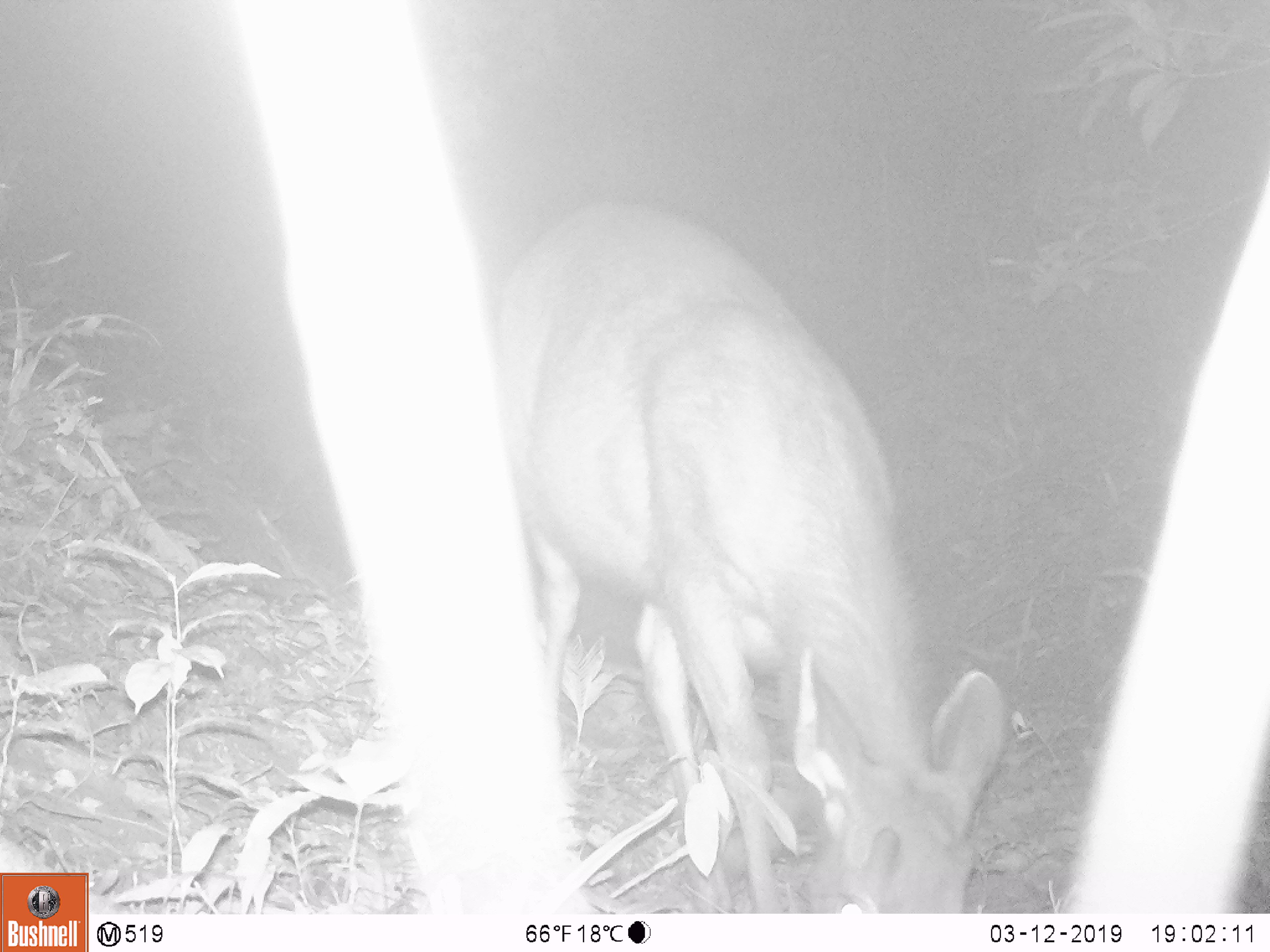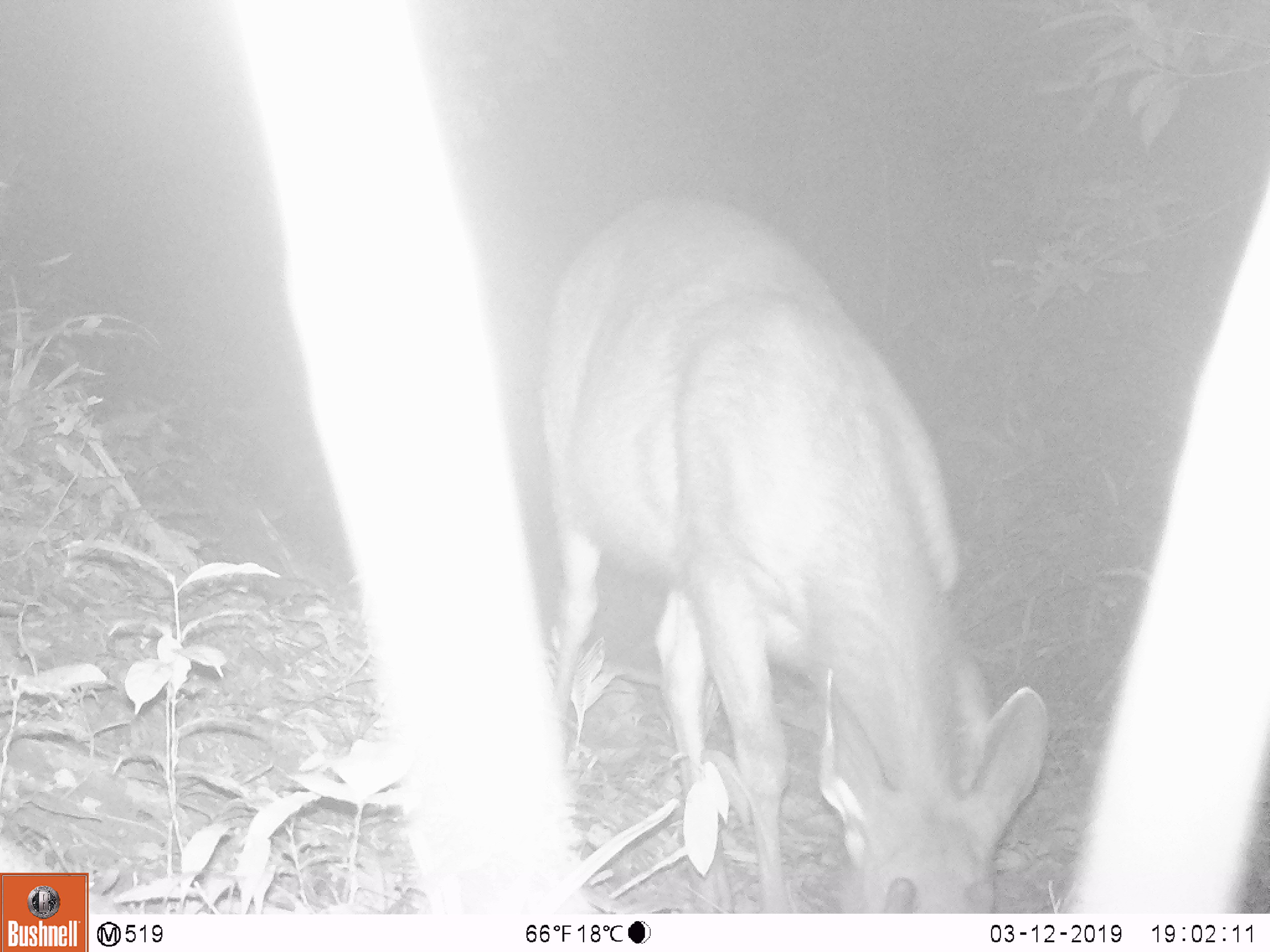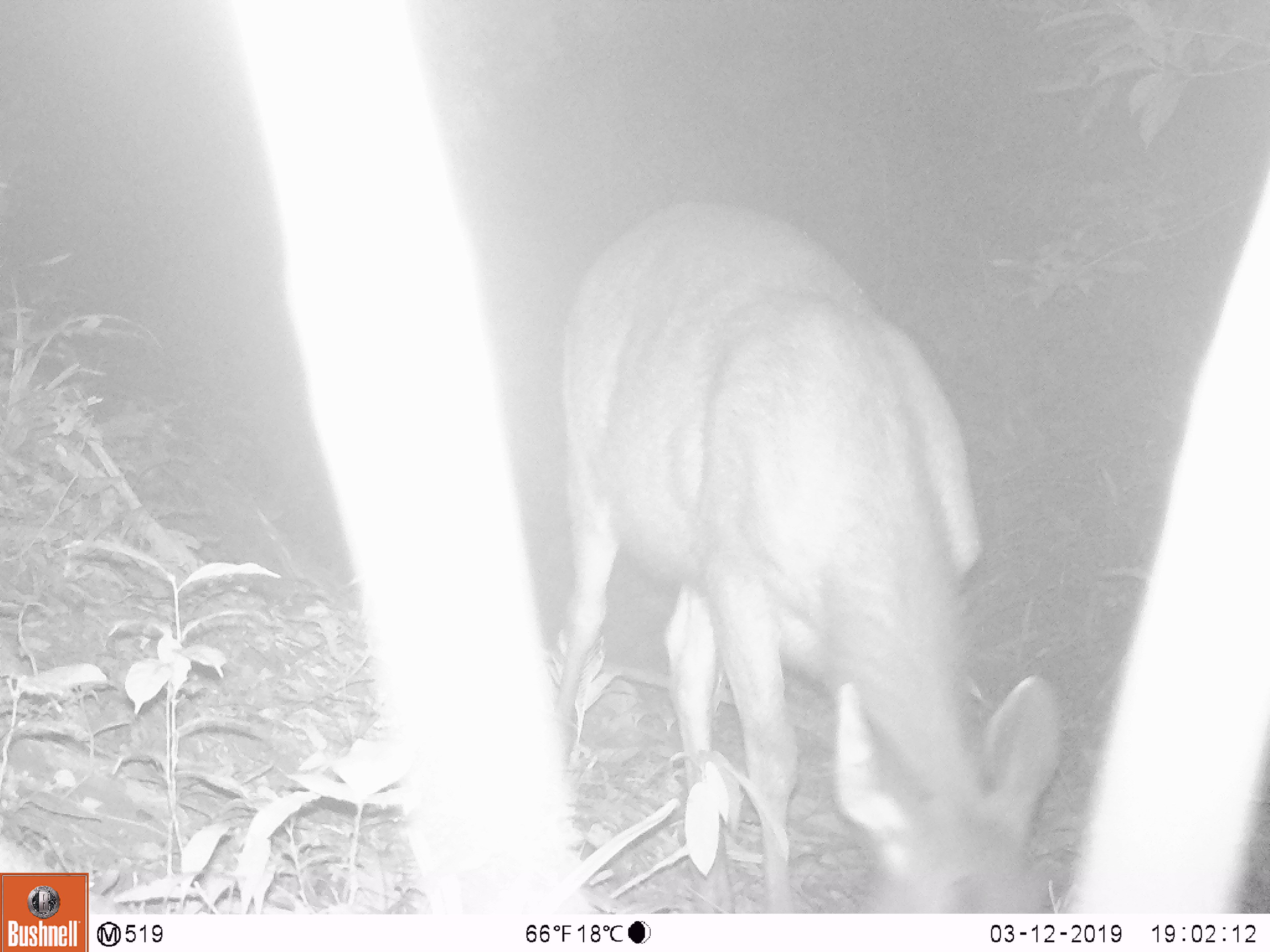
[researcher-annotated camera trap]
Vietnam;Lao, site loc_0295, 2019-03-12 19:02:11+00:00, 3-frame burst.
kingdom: Animalia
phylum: Chordata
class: Mammalia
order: Artiodactyla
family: Cervidae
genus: Rusa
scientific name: Rusa unicolor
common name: sambar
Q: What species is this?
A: Sambar (Rusa unicolor).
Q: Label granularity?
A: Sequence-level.